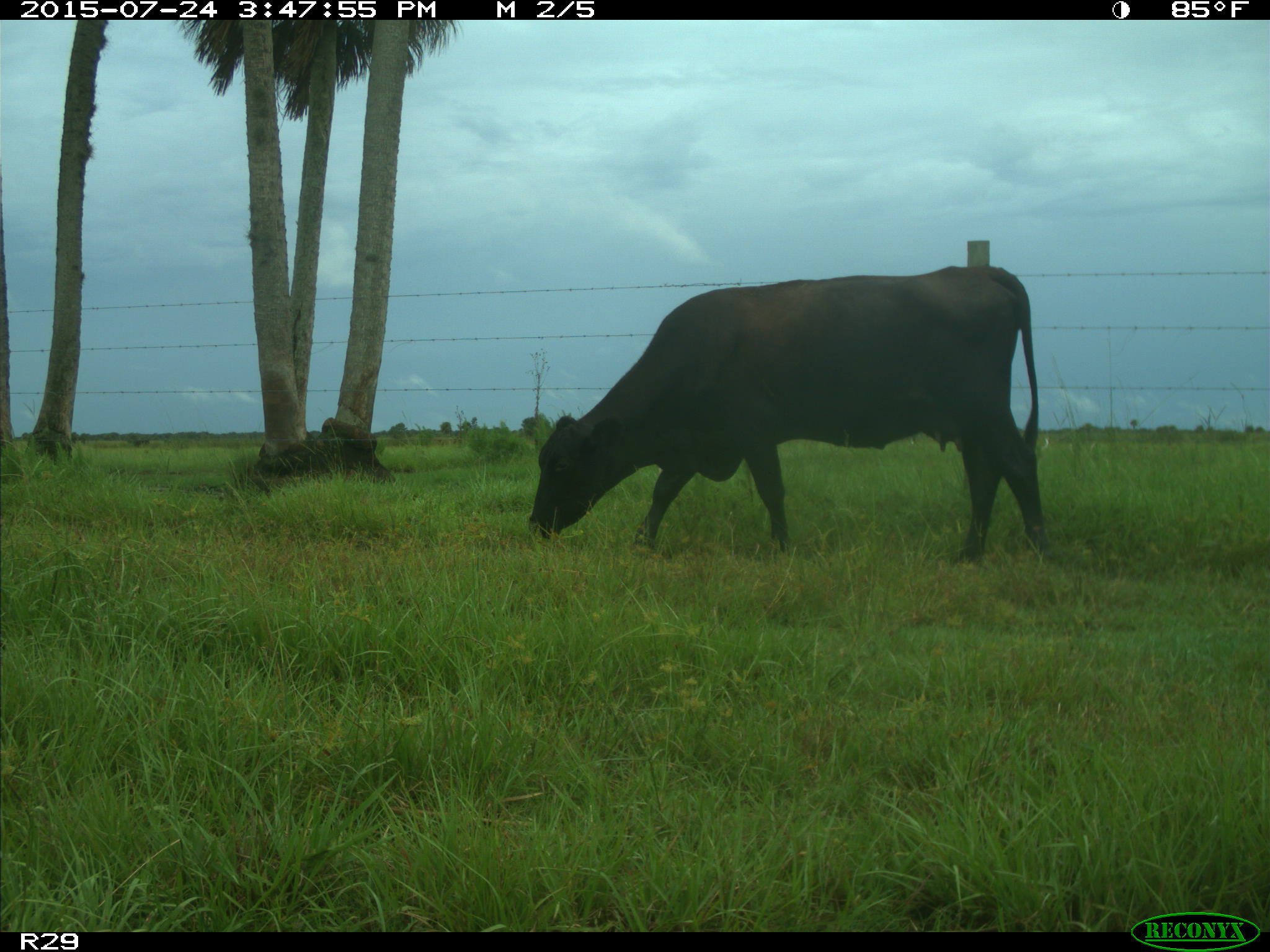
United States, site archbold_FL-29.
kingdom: Animalia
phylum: Chordata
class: Mammalia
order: Artiodactyla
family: Bovidae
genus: Bos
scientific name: Bos taurus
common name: domestic cow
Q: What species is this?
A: Bos taurus (domestic cow).